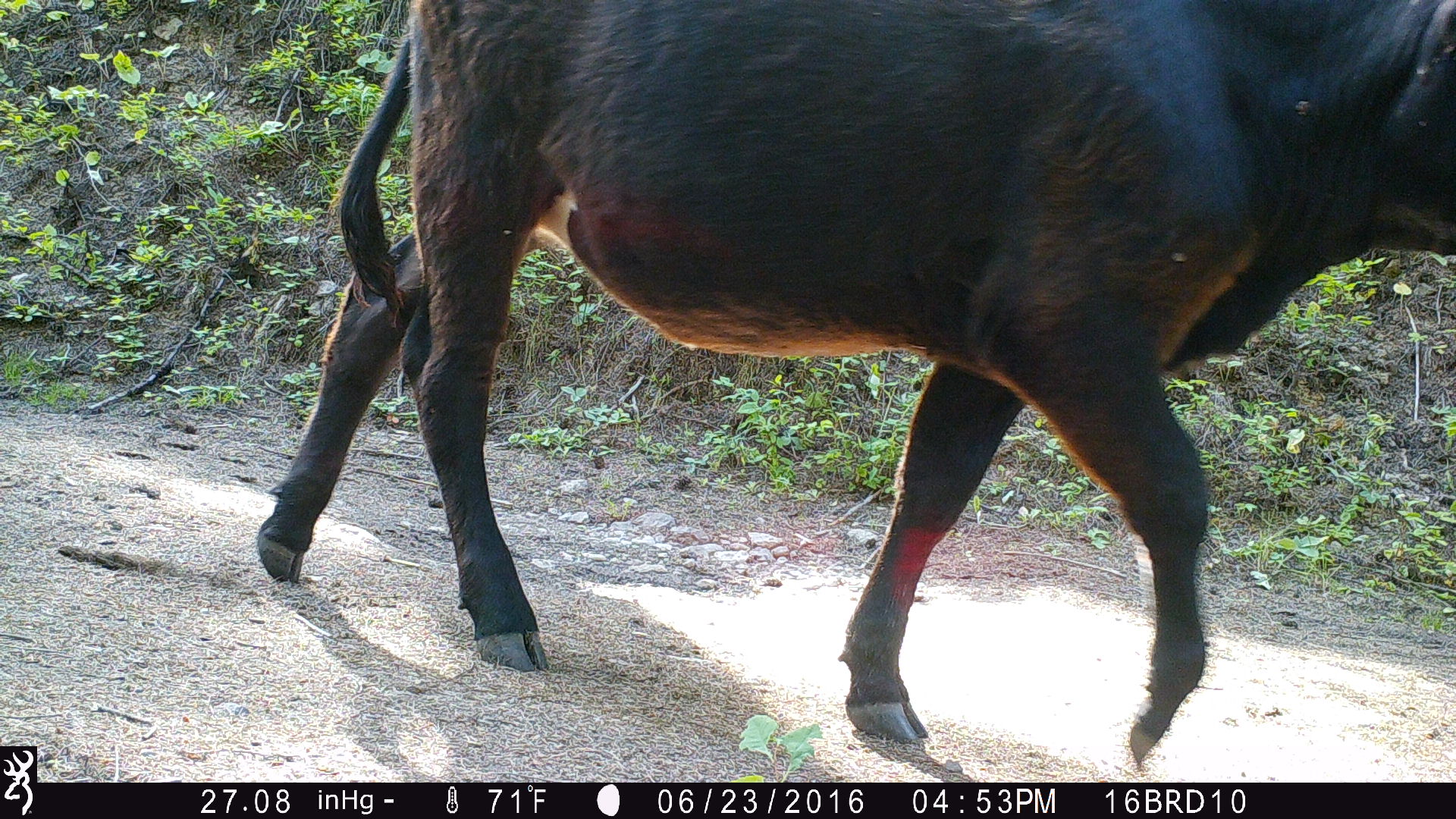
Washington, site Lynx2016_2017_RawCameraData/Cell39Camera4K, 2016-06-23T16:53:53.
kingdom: Animalia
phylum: Chordata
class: Mammalia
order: Artiodactyla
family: Bovidae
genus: Bos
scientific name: Bos taurus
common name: domestic cattle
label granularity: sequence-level